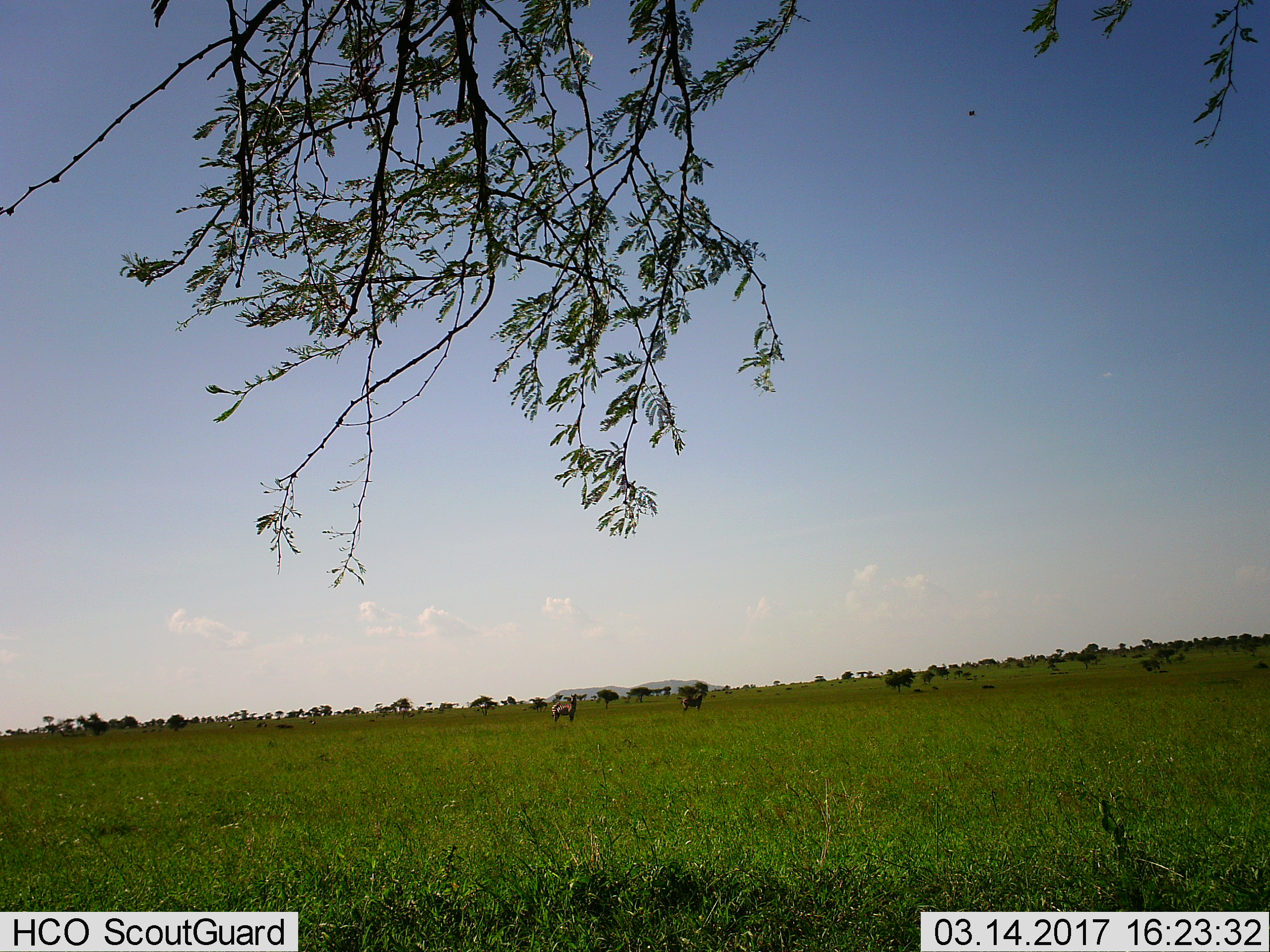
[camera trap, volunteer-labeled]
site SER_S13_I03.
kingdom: Animalia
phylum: Chordata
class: Mammalia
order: Perissodactyla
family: Equidae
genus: Equus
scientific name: Equus quagga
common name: plains zebra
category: zebraplains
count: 2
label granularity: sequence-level